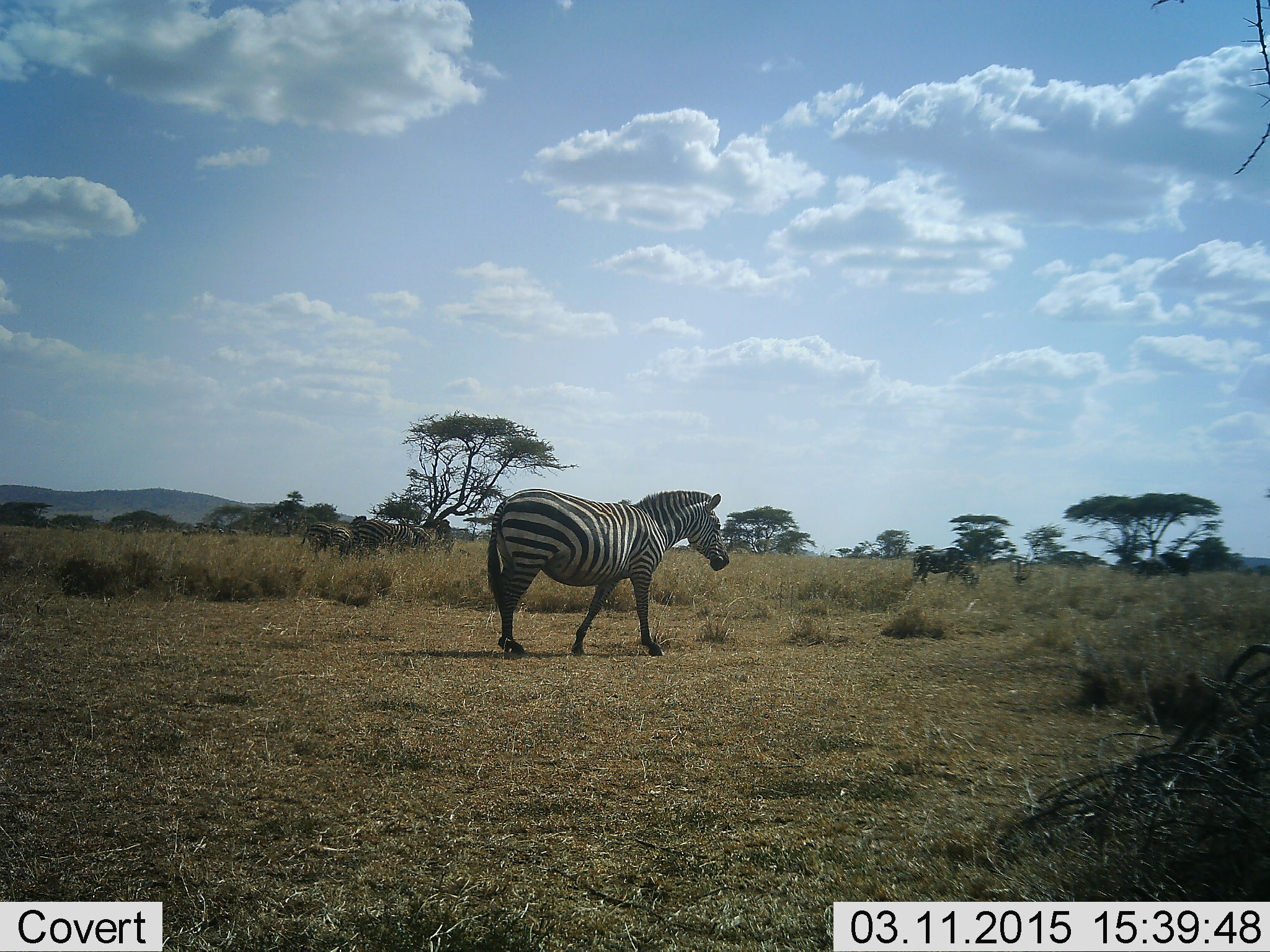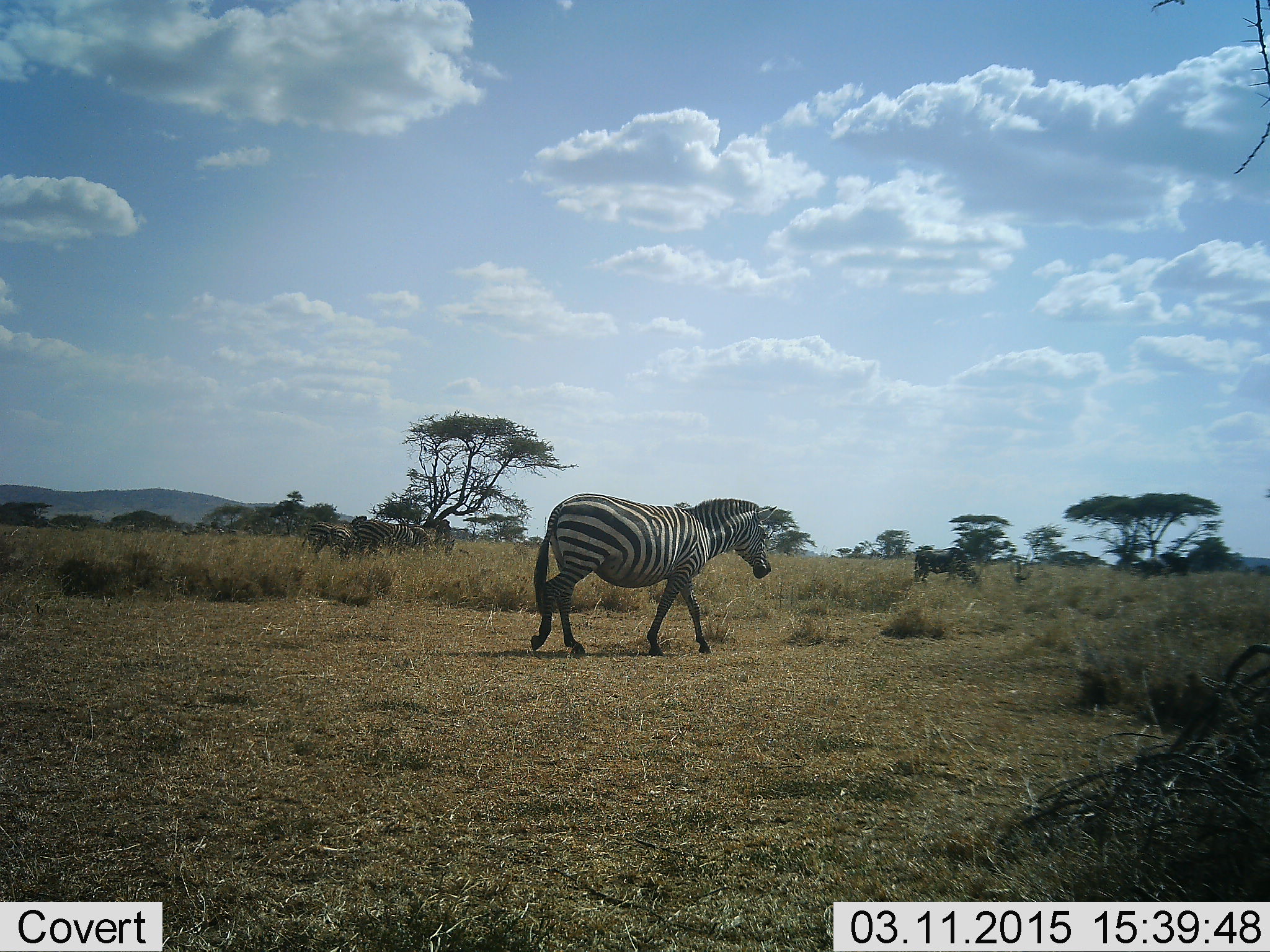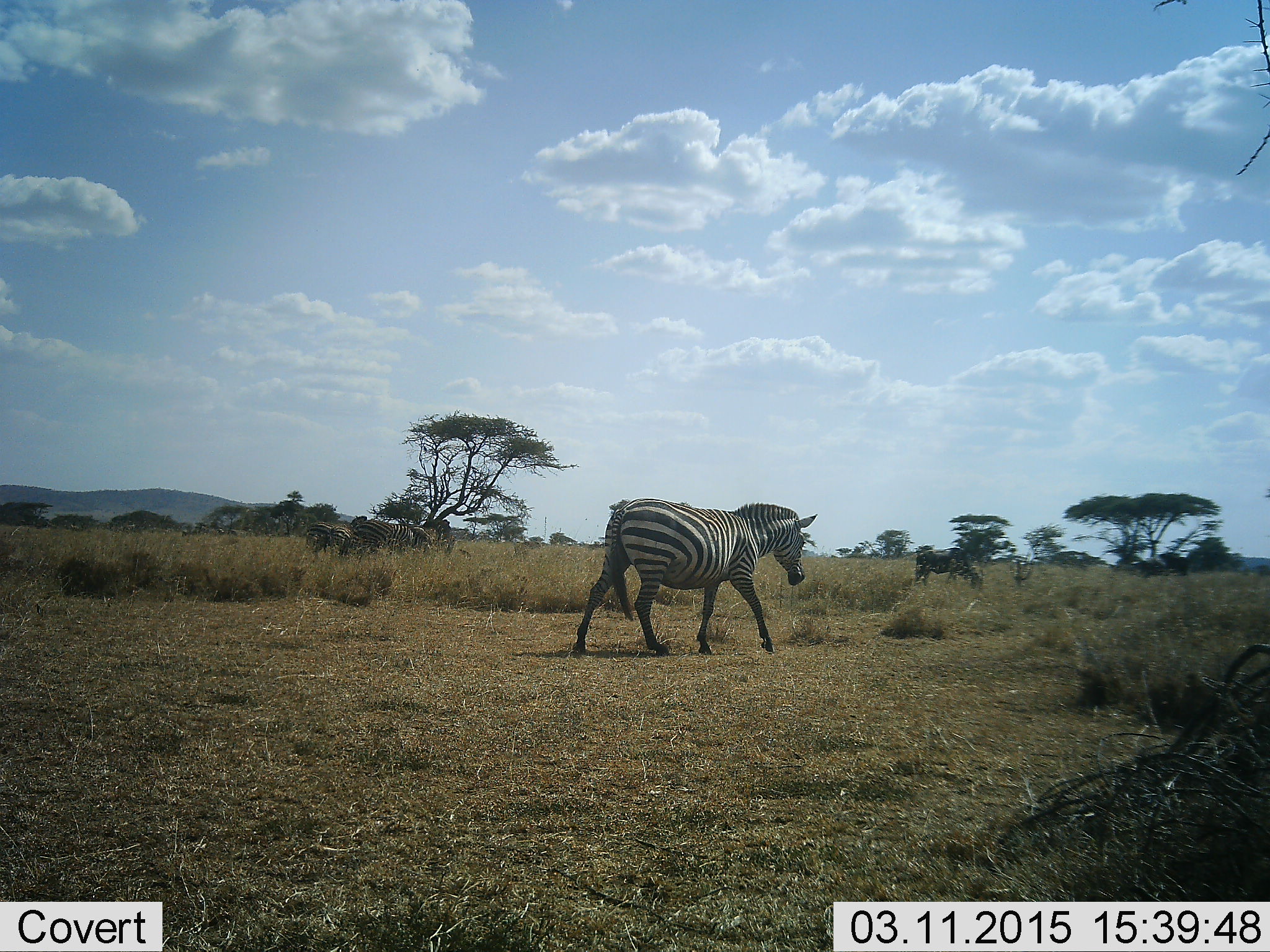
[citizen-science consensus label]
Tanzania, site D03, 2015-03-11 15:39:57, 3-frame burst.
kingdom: Animalia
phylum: Chordata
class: Mammalia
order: Perissodactyla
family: Equidae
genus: Equus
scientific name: Equus quagga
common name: plains zebra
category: zebra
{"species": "zebra (plains zebra) (Equus quagga)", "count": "2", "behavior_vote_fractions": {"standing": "33%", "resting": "8%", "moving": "92%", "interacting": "0%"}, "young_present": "0%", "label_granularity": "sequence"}